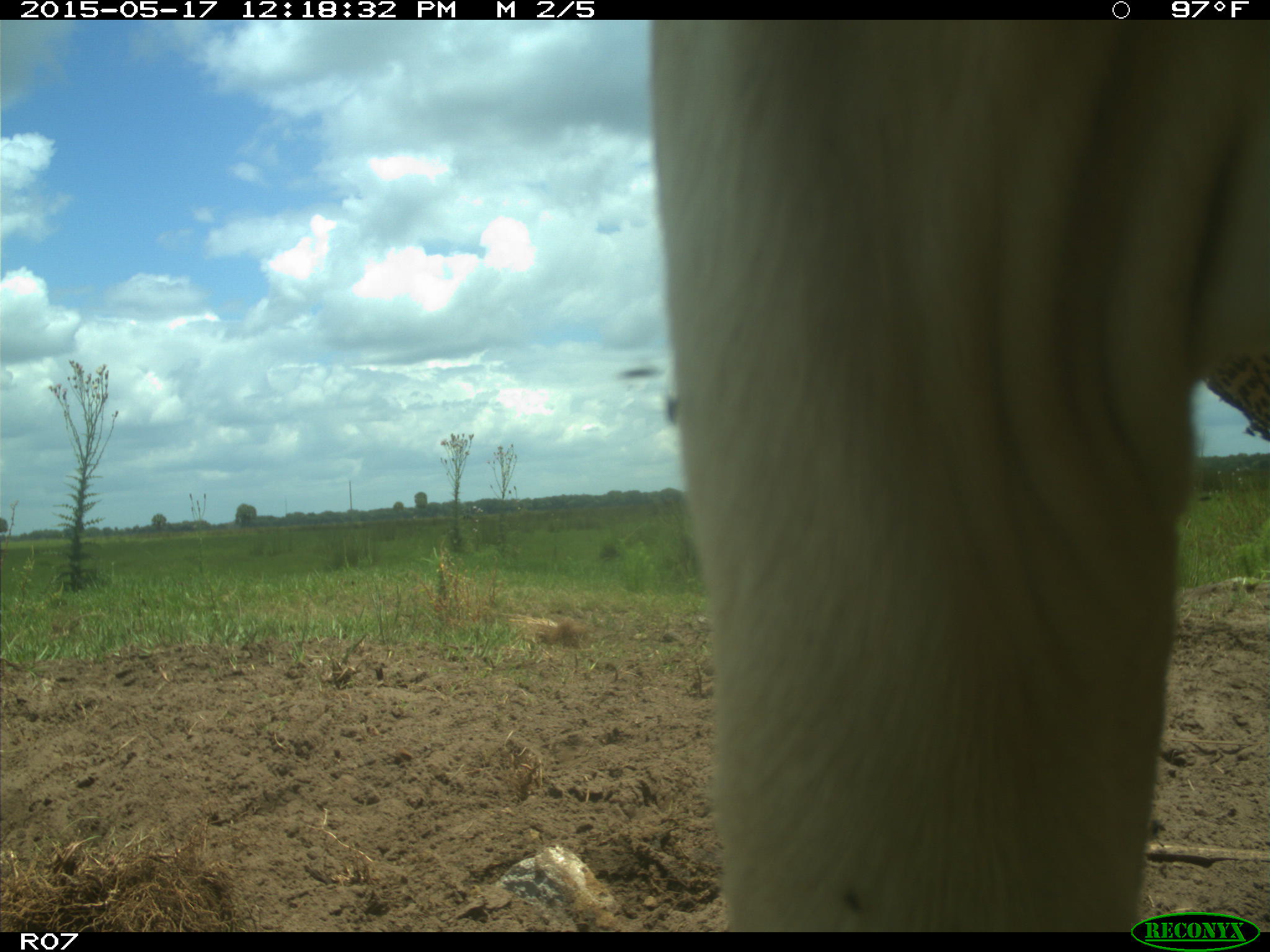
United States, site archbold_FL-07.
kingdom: Animalia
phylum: Chordata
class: Mammalia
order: Artiodactyla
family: Bovidae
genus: Bos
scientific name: Bos taurus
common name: domestic cow